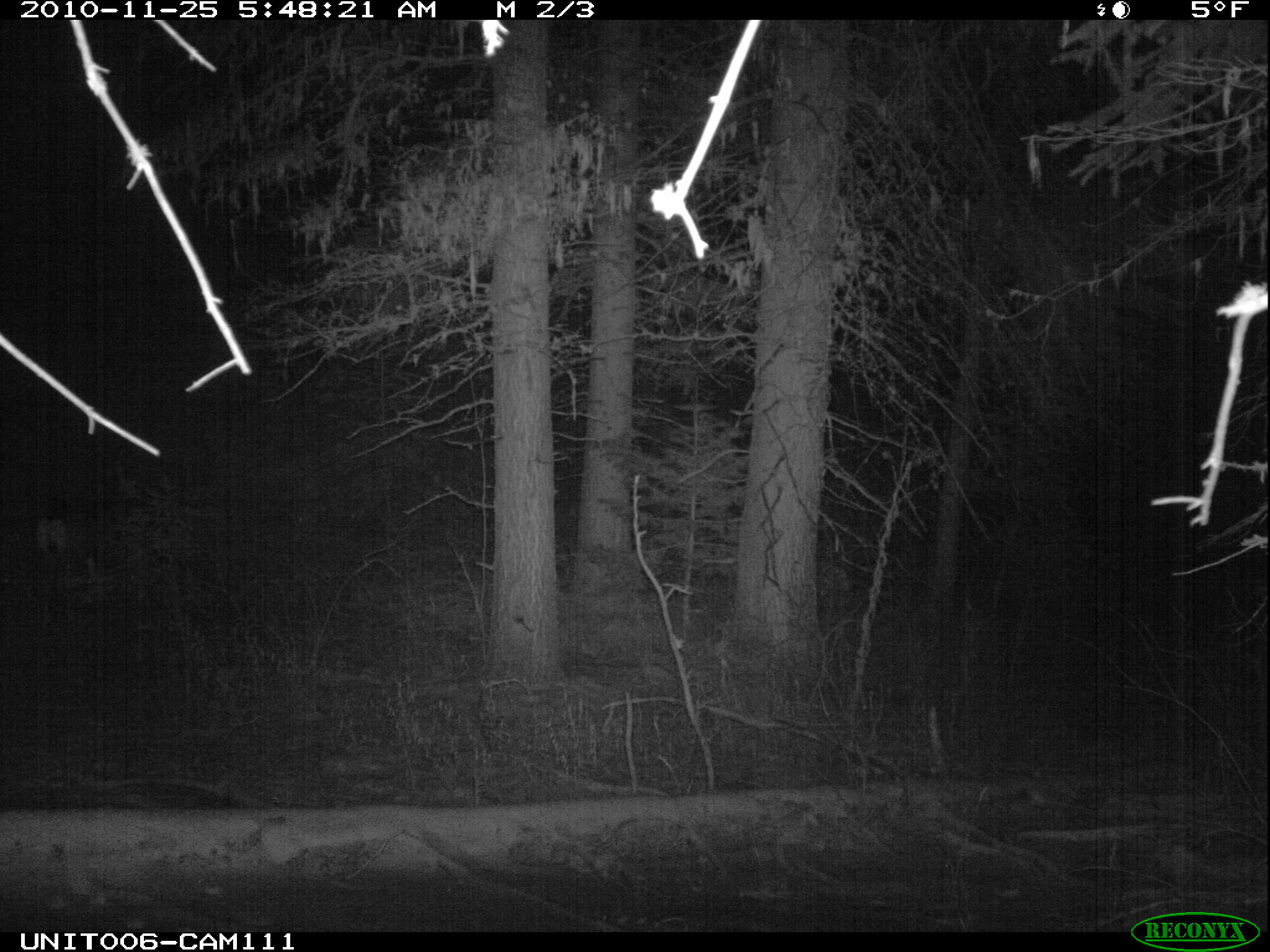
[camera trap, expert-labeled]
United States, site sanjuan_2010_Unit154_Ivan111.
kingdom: Animalia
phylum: Chordata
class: Mammalia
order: Artiodactyla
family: Cervidae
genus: Odocoileus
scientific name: Odocoileus hemionus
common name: mule deer